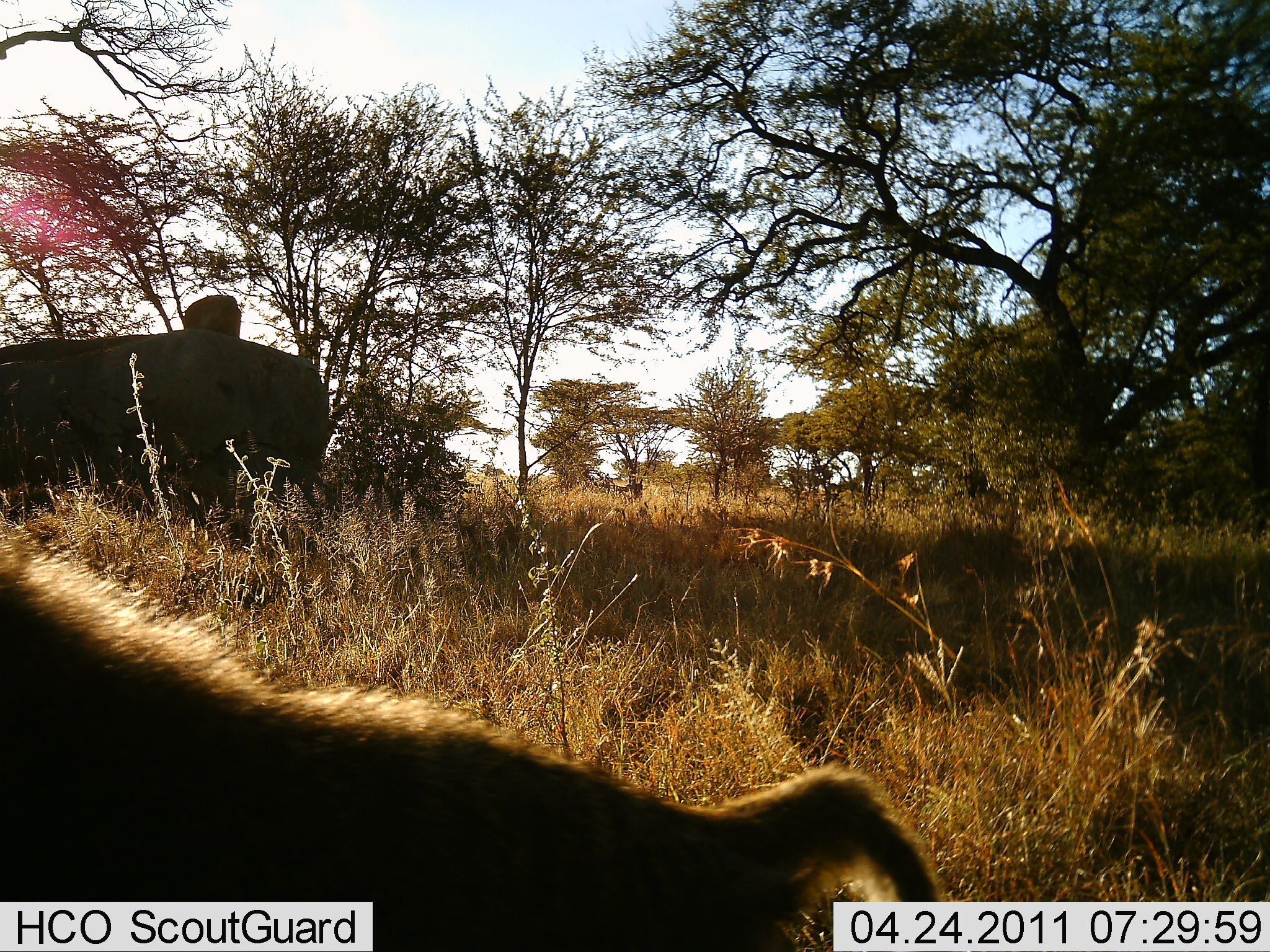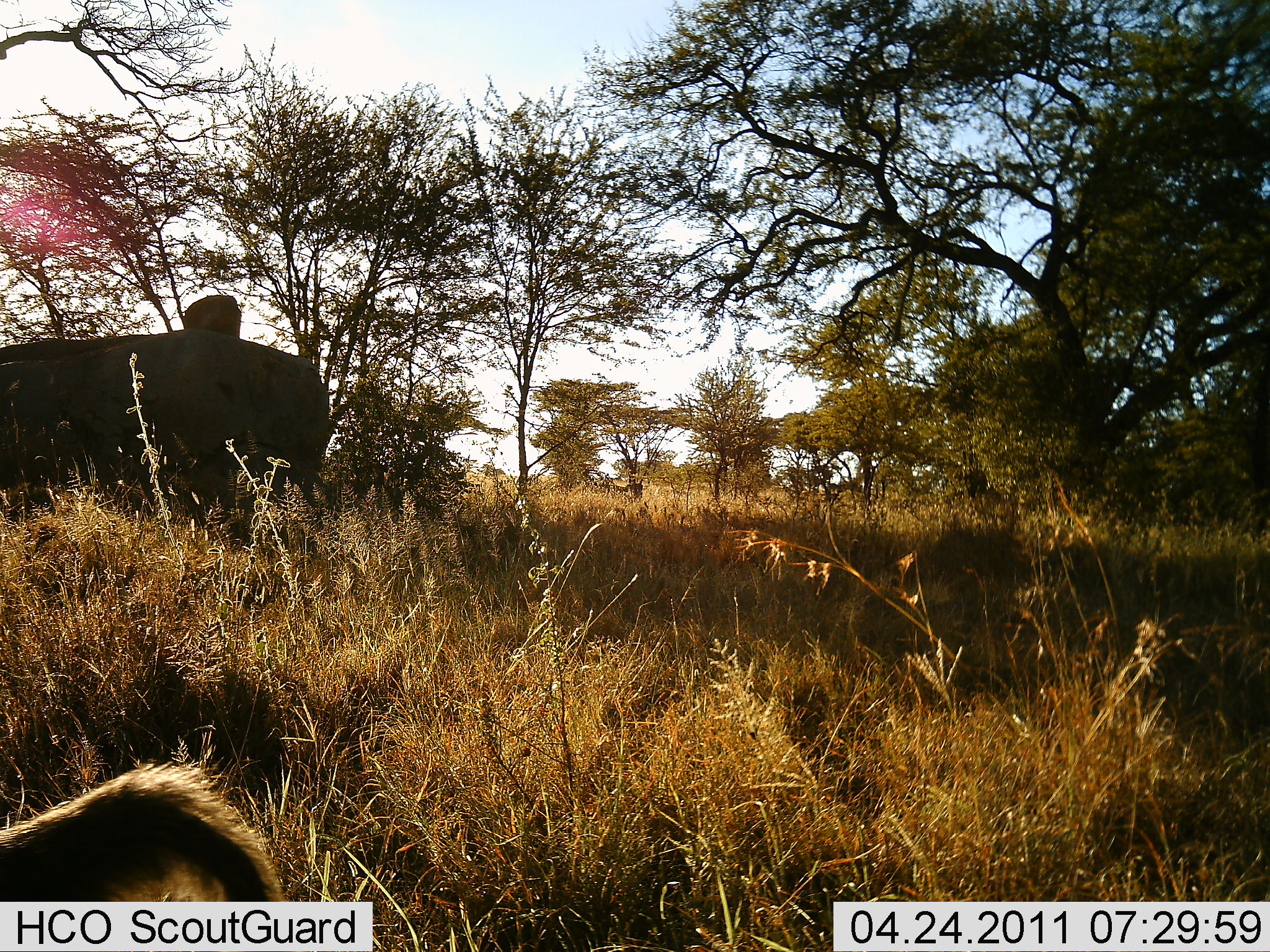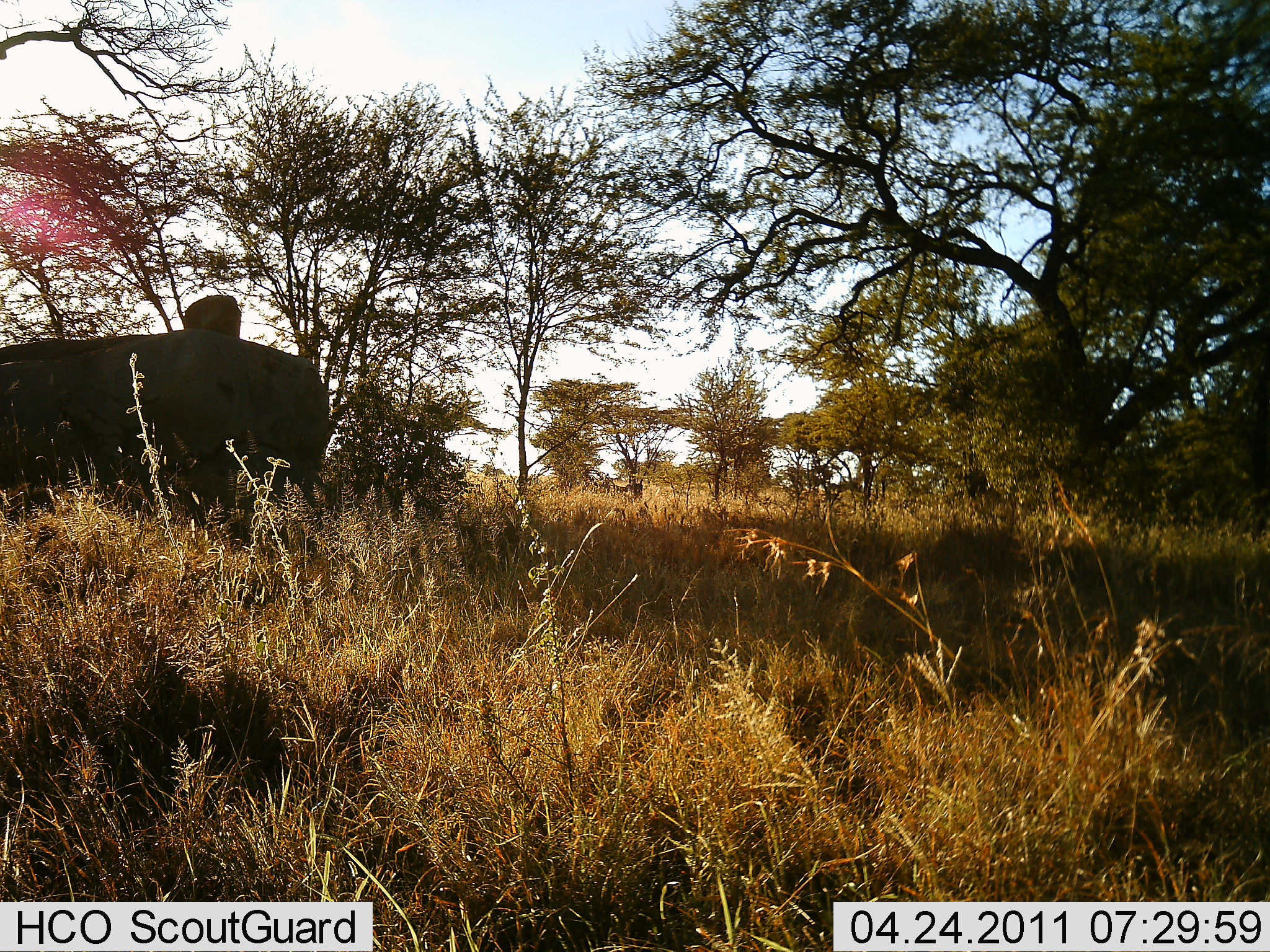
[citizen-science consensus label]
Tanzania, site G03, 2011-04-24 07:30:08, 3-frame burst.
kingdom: Animalia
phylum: Chordata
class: Mammalia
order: Primates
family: Cercopithecidae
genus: Papio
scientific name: Papio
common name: baboon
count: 1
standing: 0%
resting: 0%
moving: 100%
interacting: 0%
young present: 0%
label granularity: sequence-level